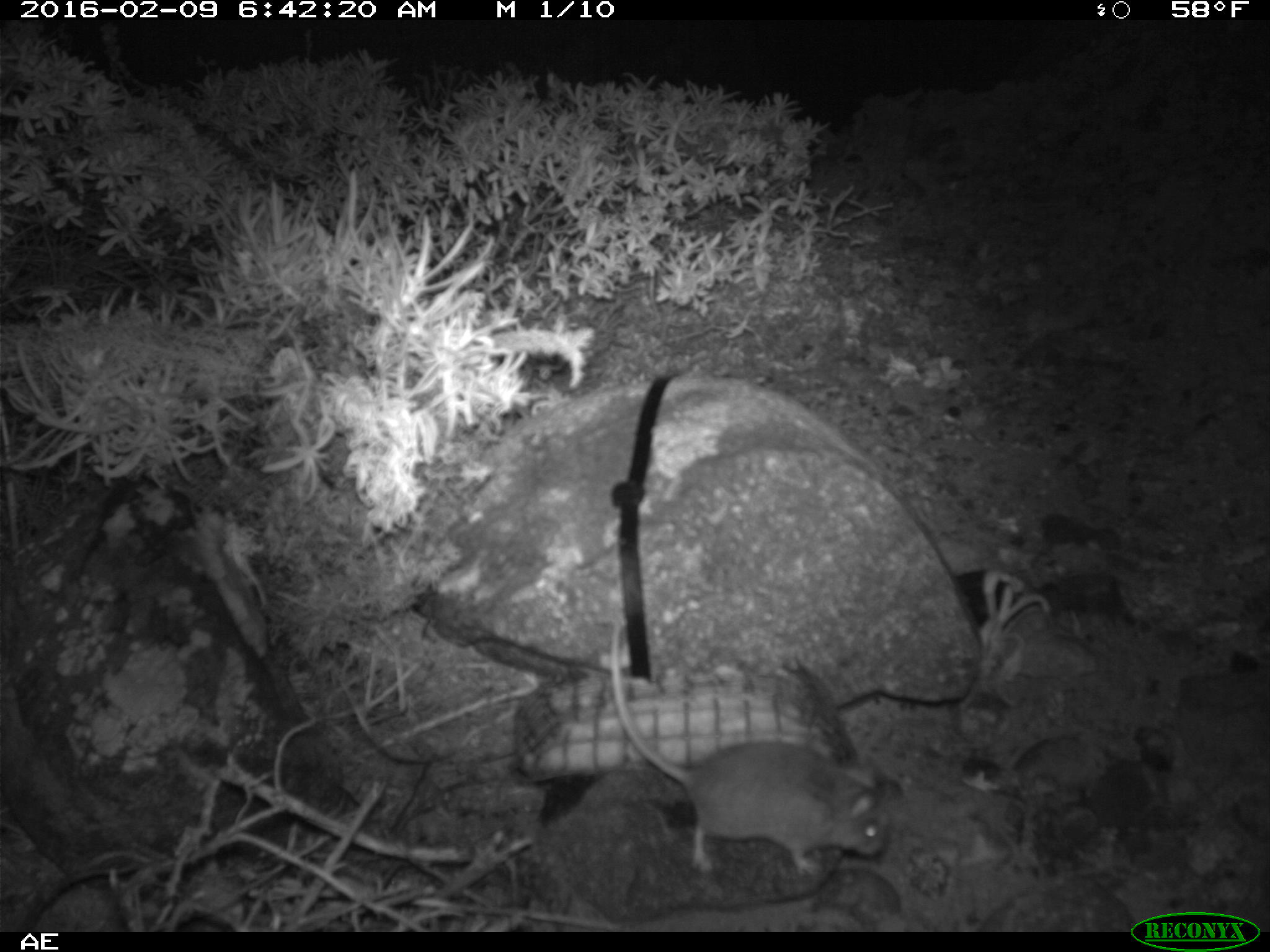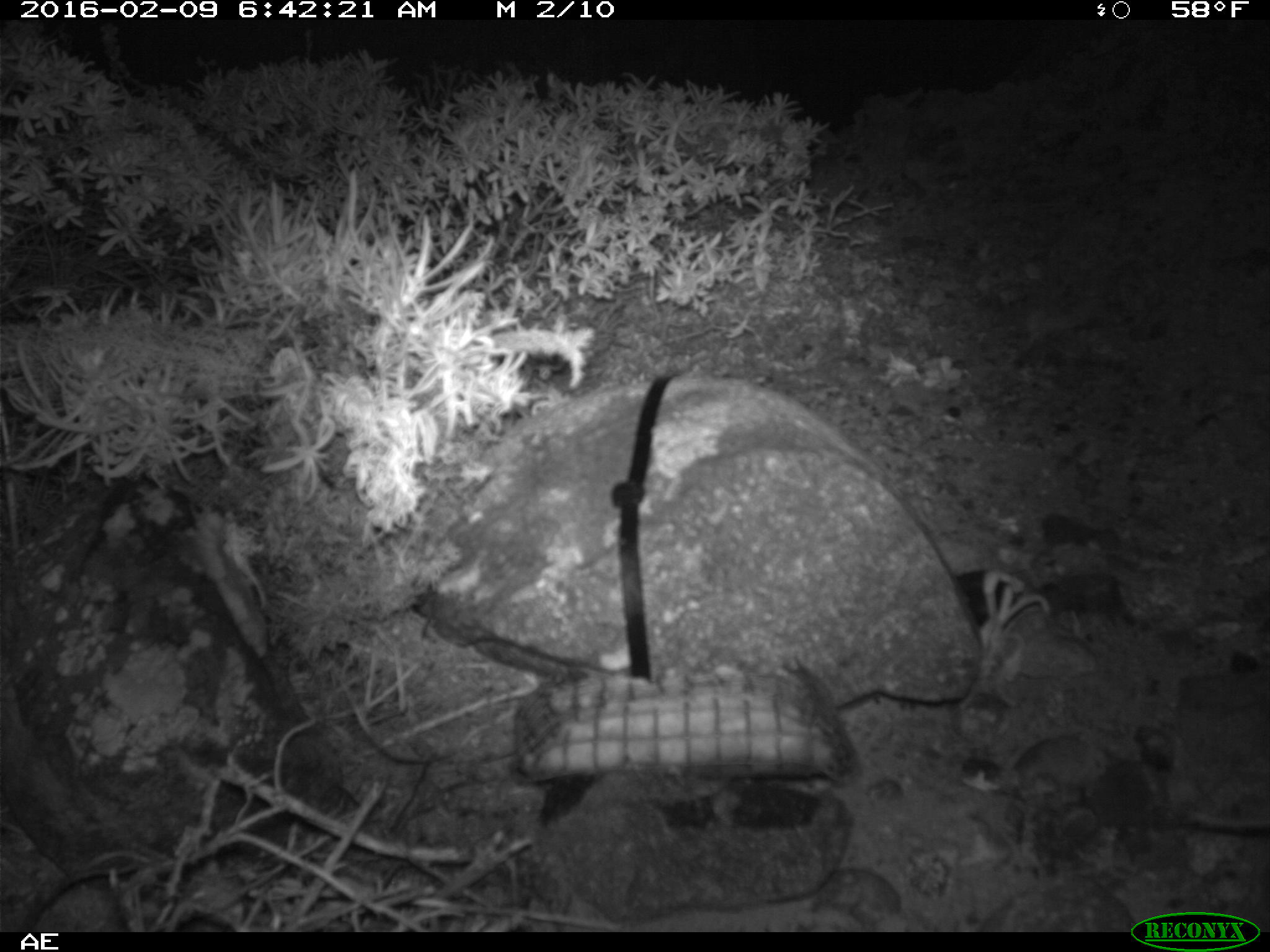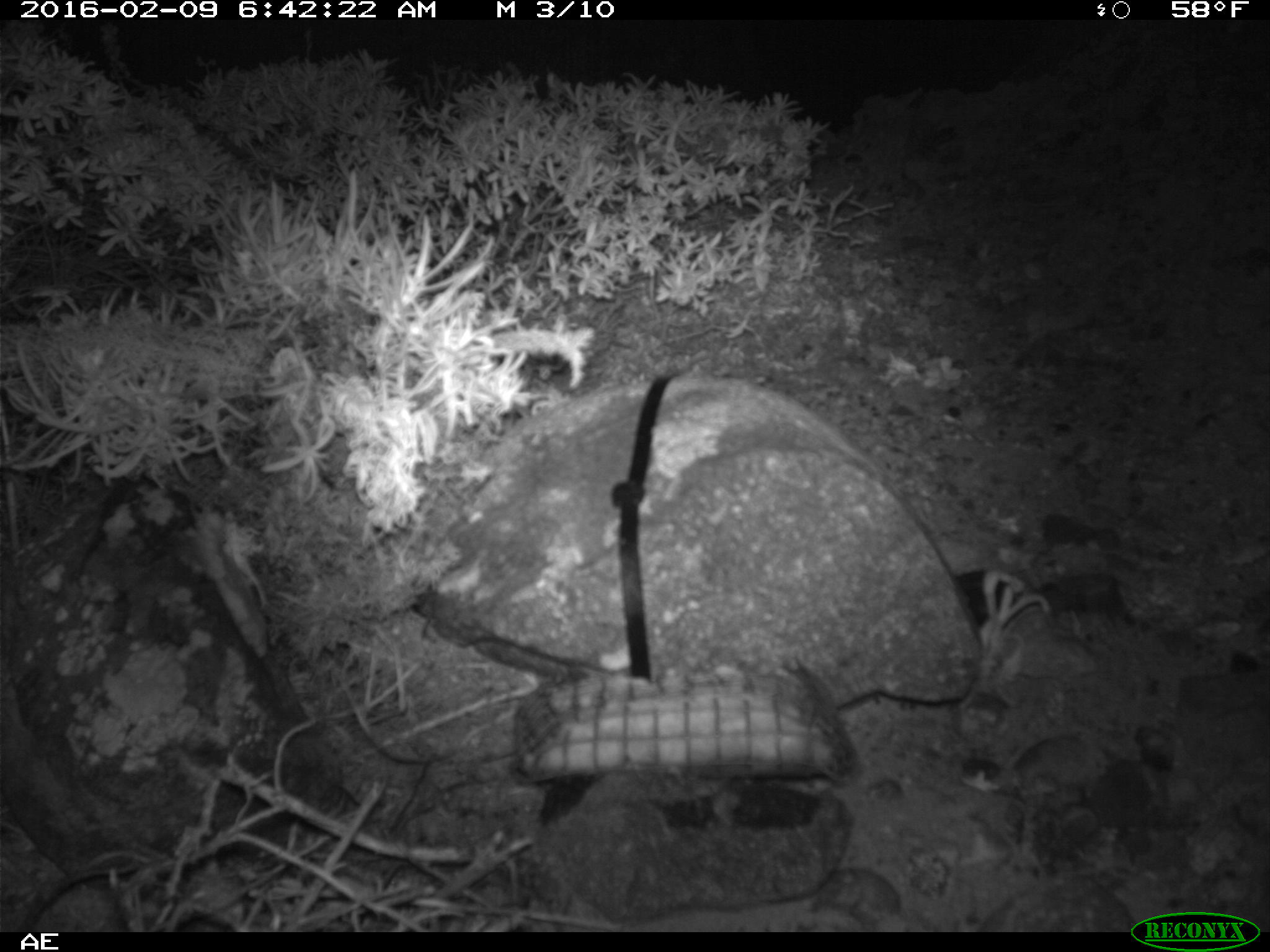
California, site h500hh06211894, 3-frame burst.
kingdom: Animalia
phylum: Chordata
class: Mammalia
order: Rodentia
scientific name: Rodentia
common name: rodent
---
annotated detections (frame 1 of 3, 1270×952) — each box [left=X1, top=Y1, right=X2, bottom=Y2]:
rodent: [left=610, top=620, right=890, bottom=875]